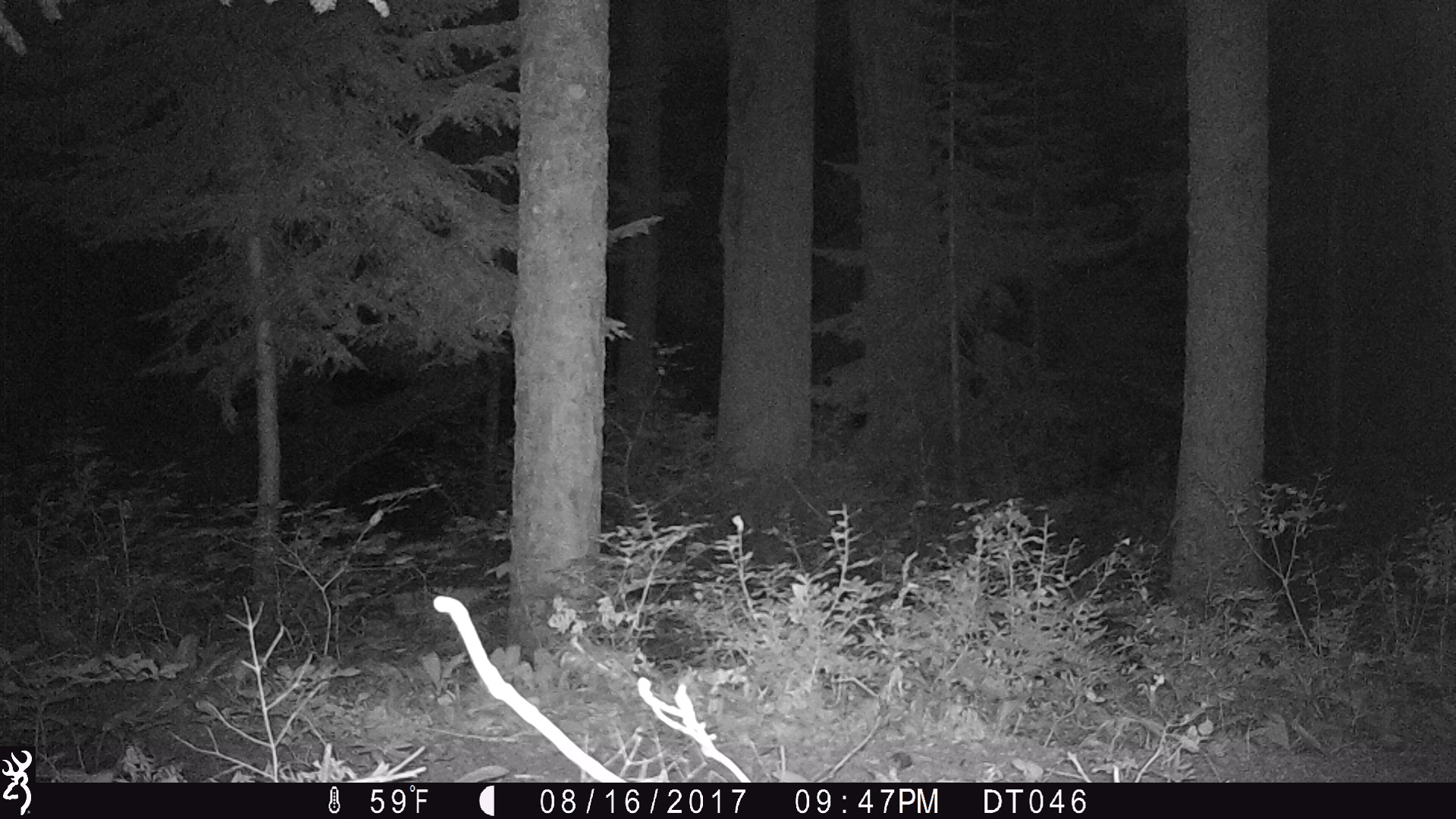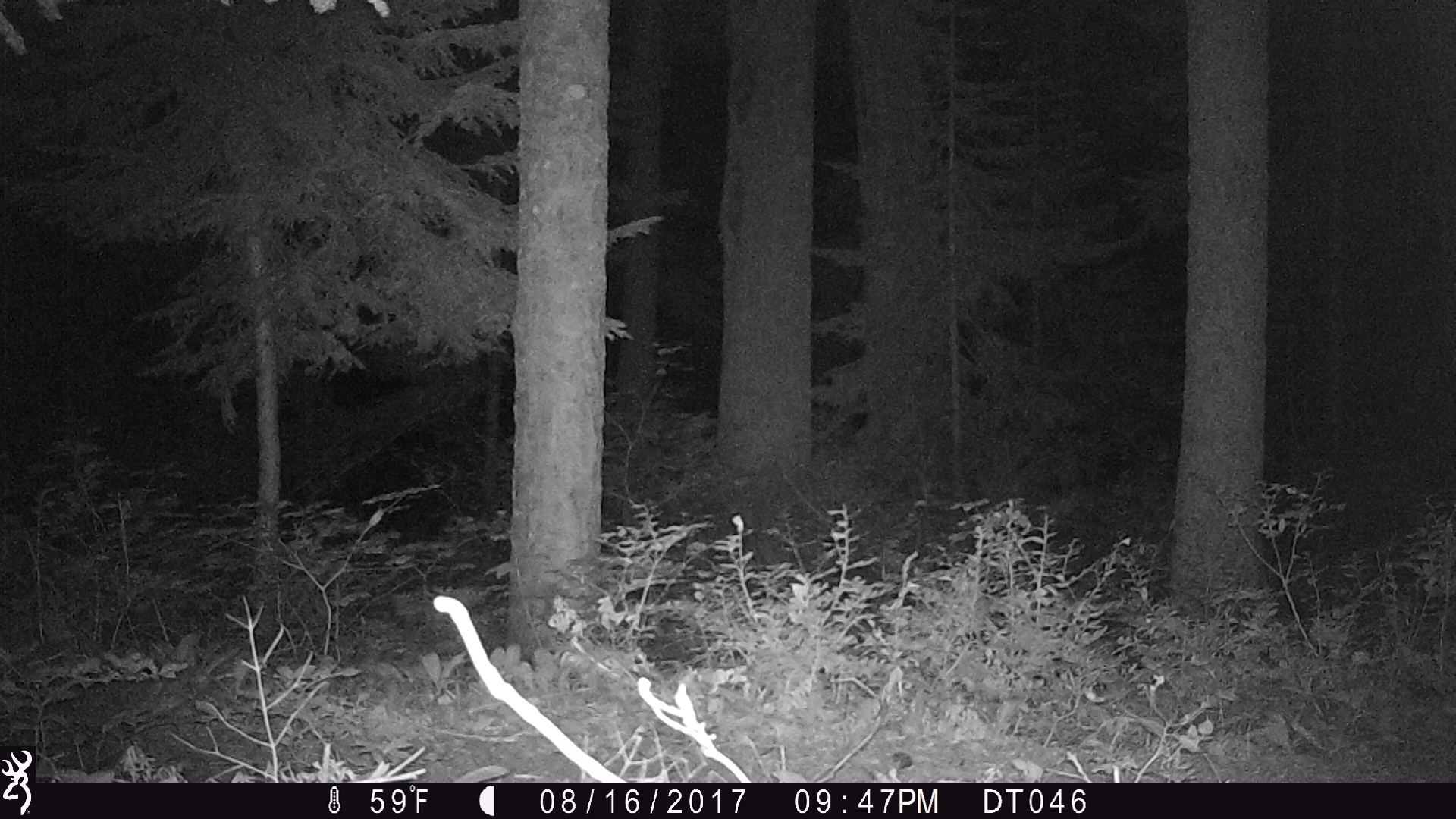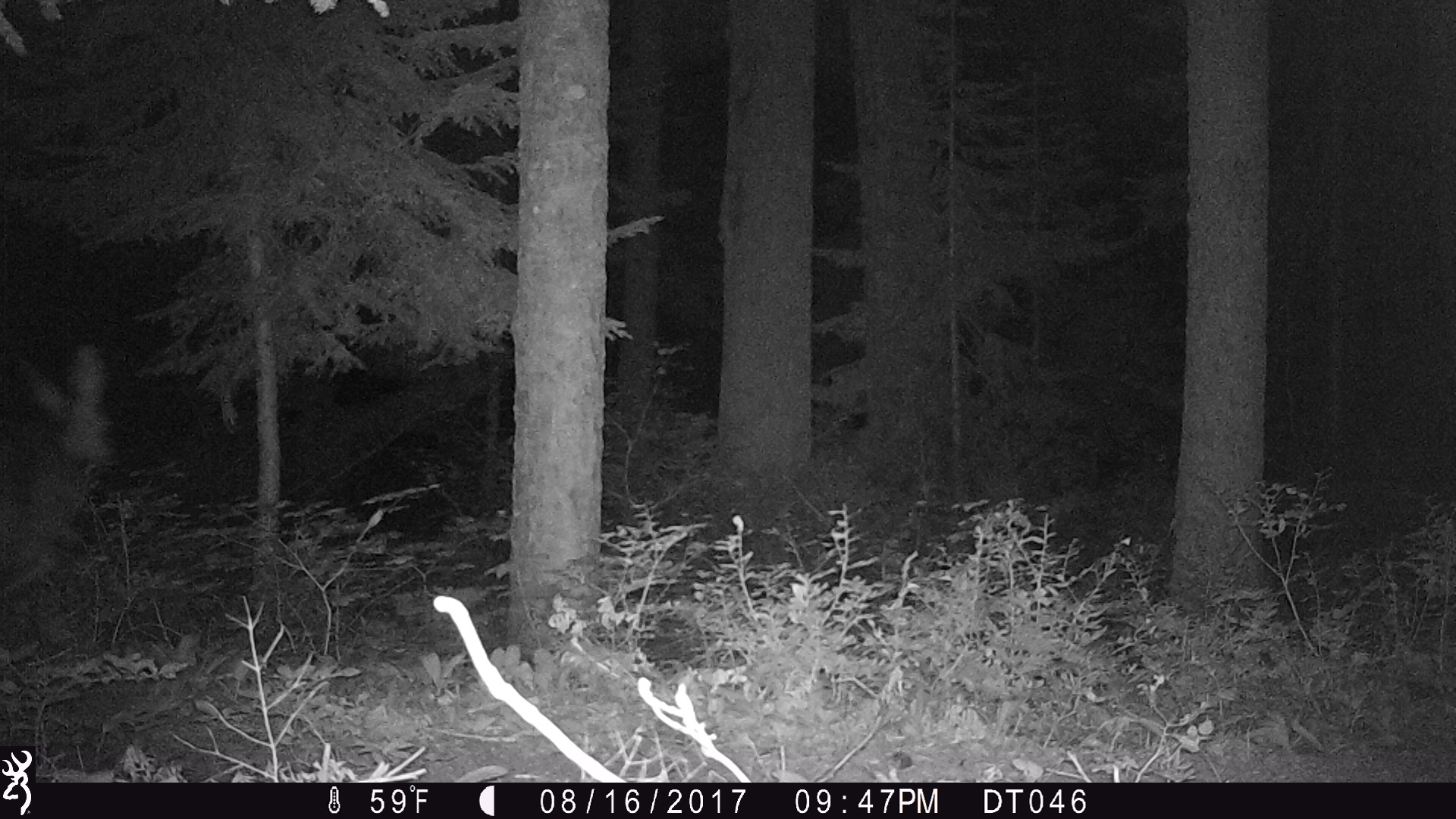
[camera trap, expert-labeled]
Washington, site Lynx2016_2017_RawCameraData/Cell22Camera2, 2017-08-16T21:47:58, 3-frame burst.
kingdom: Animalia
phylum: Chordata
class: Mammalia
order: Artiodactyla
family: Cervidae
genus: Odocoileus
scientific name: Odocoileus hemionus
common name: mule deer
Odocoileus hemionus (mule deer). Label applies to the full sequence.